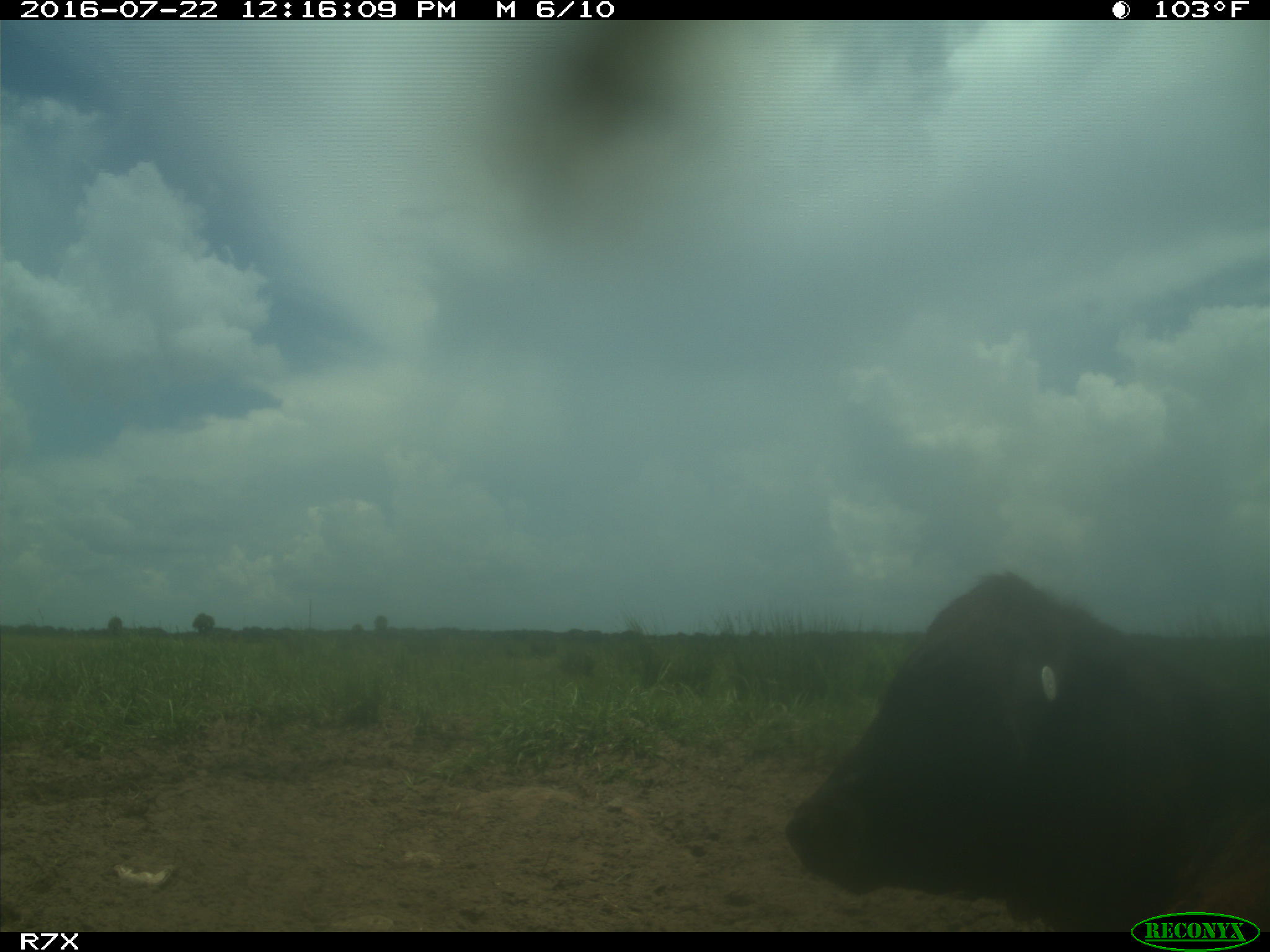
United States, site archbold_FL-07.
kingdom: Animalia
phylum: Chordata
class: Mammalia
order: Artiodactyla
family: Bovidae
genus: Bos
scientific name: Bos taurus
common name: domestic cow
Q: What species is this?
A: Bos taurus (domestic cow).